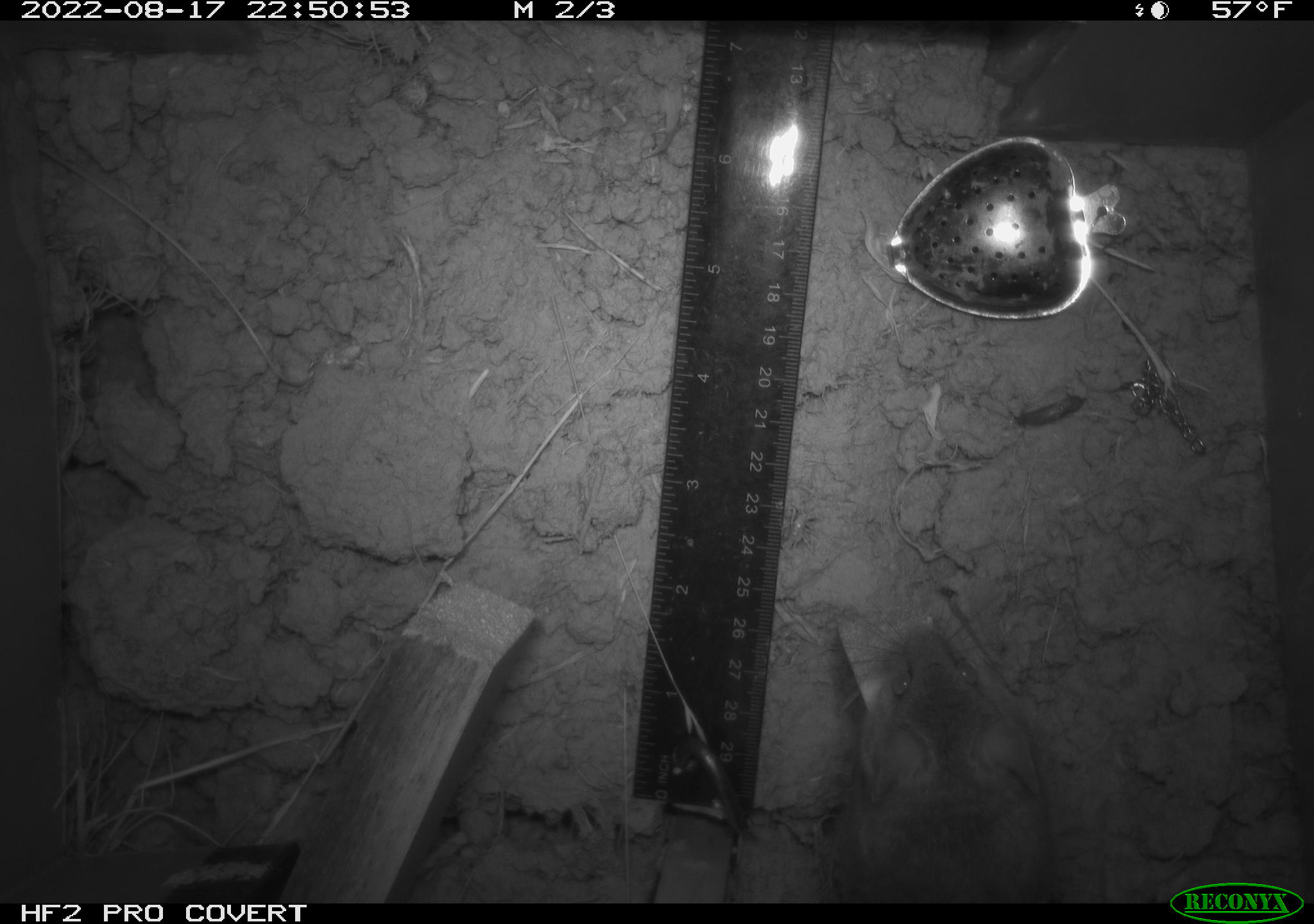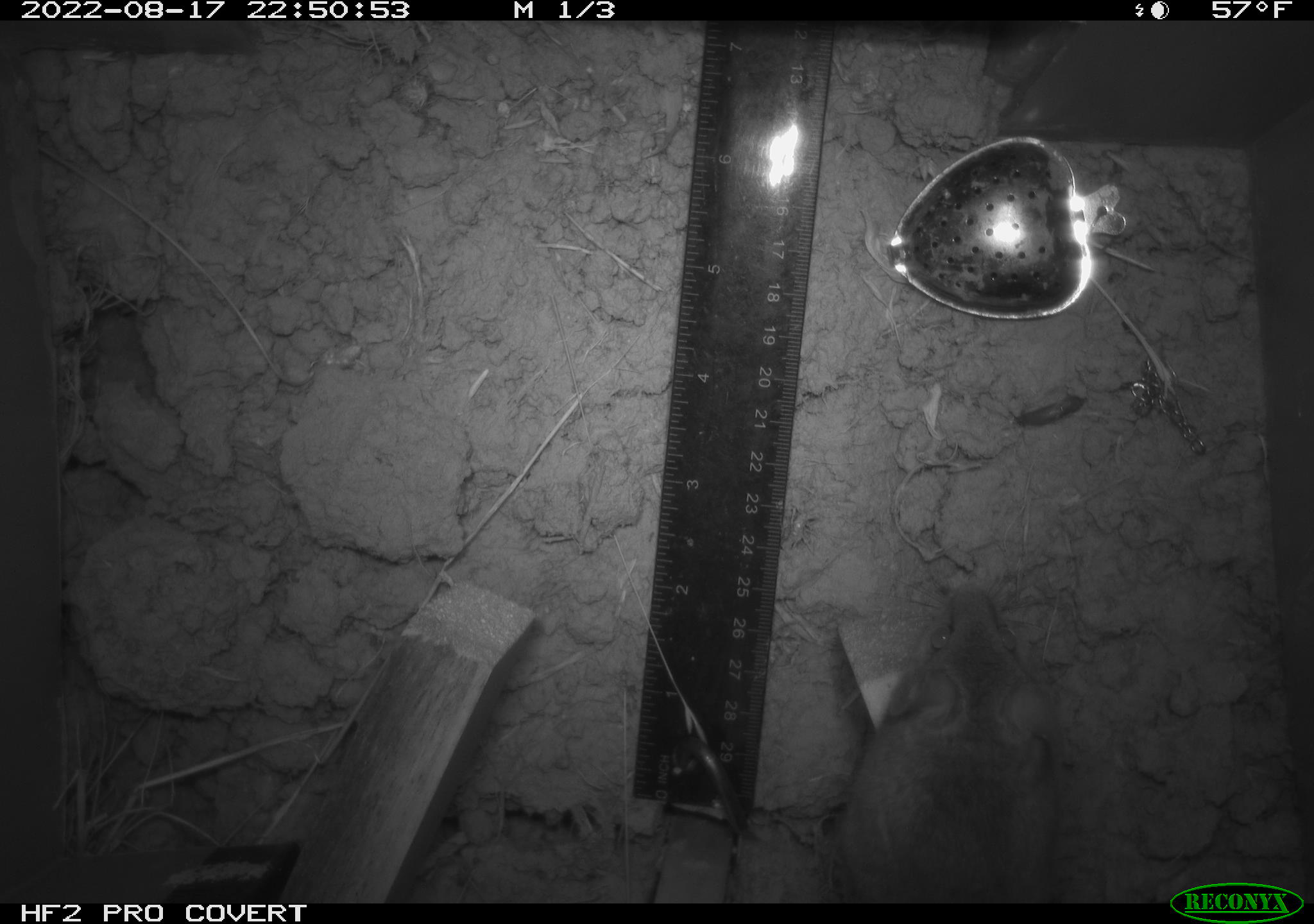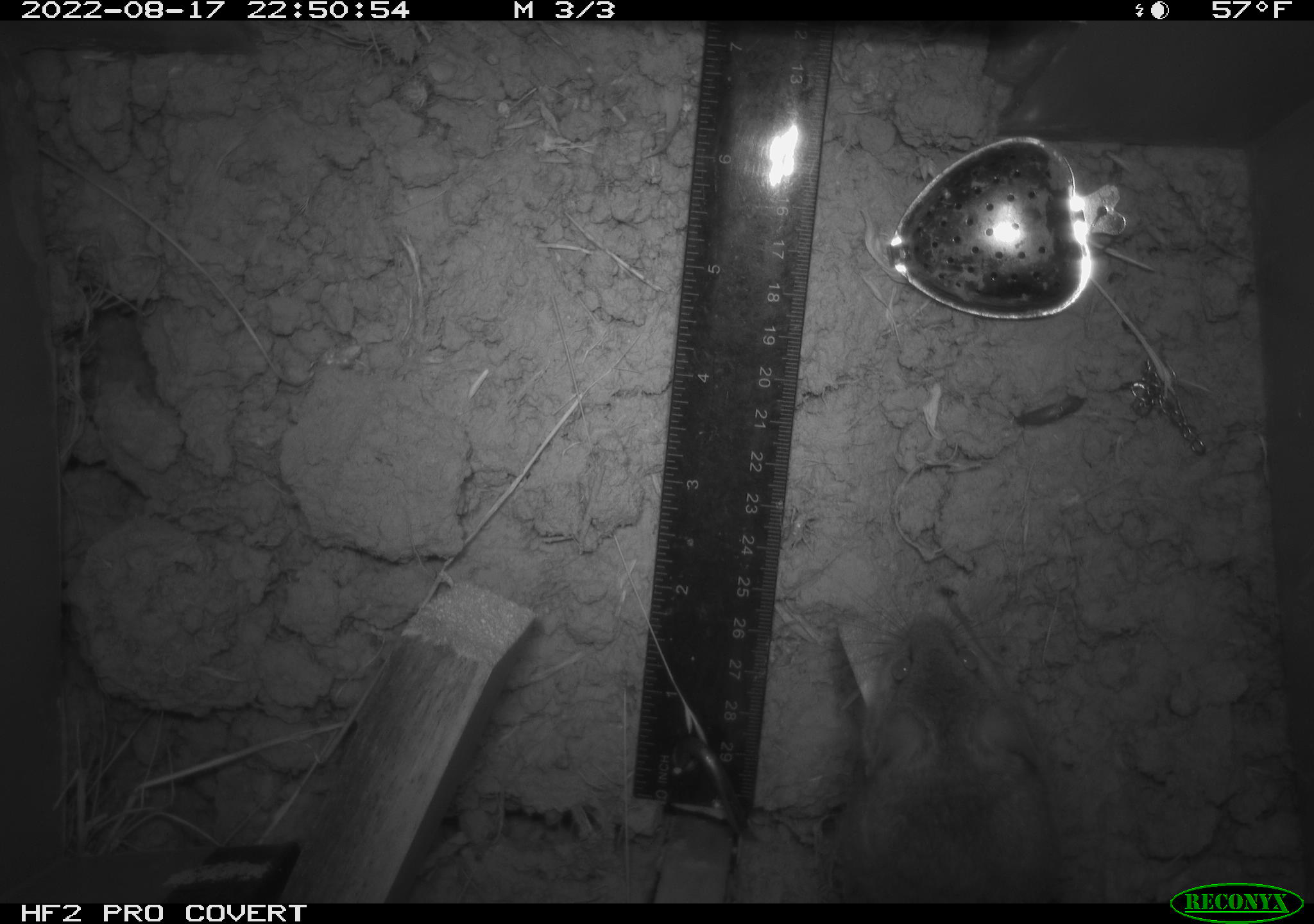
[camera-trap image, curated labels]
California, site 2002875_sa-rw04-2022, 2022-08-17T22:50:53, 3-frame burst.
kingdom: Animalia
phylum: Chordata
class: Mammalia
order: Rodentia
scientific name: Rodentia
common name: mouse species